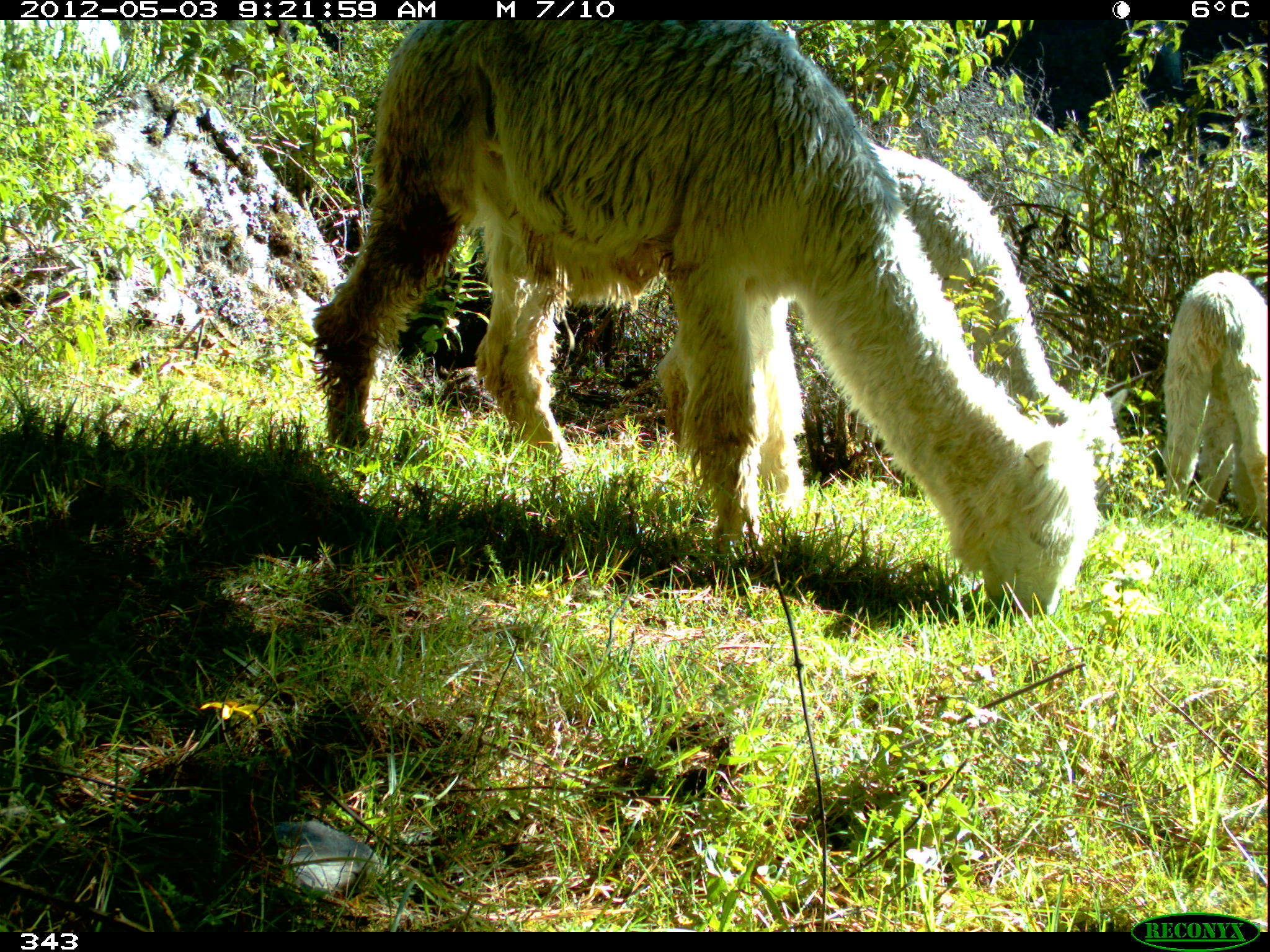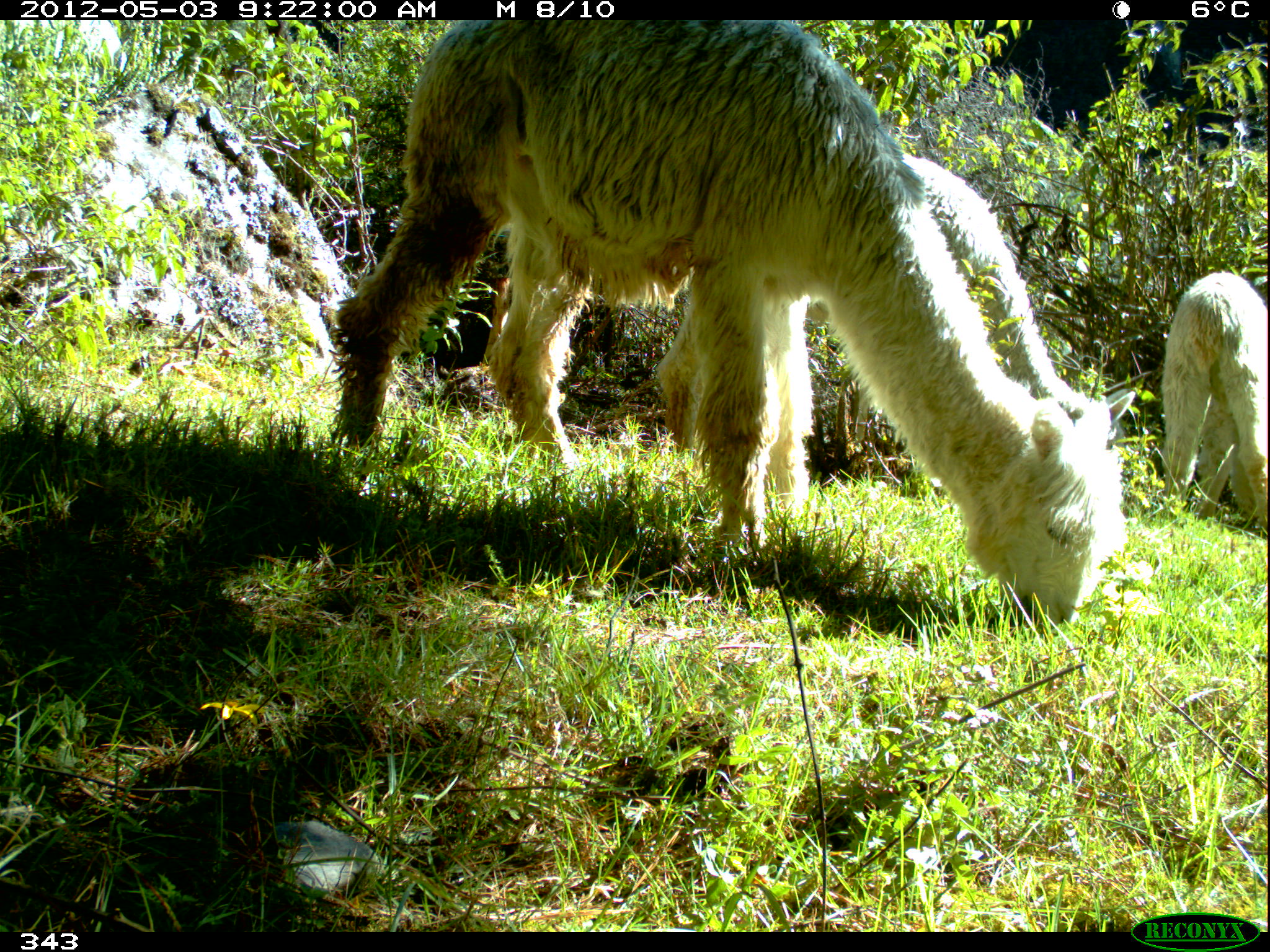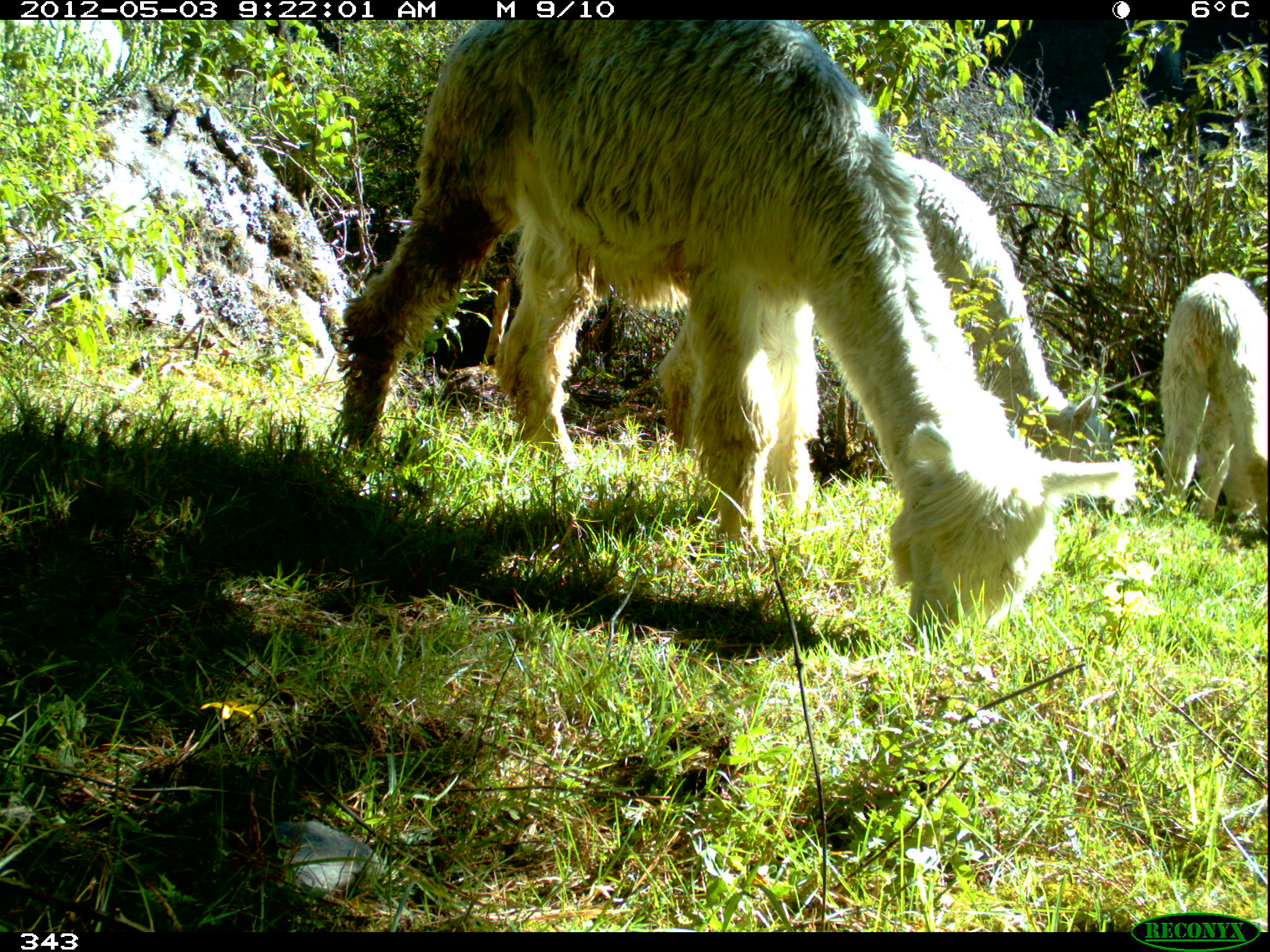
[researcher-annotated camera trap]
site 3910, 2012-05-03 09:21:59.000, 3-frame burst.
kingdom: Animalia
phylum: Chordata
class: Mammalia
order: Artiodactyla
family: Camelidae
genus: Vicugna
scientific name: Vicugna pacos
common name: alpaca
Vicugna pacos (alpaca).